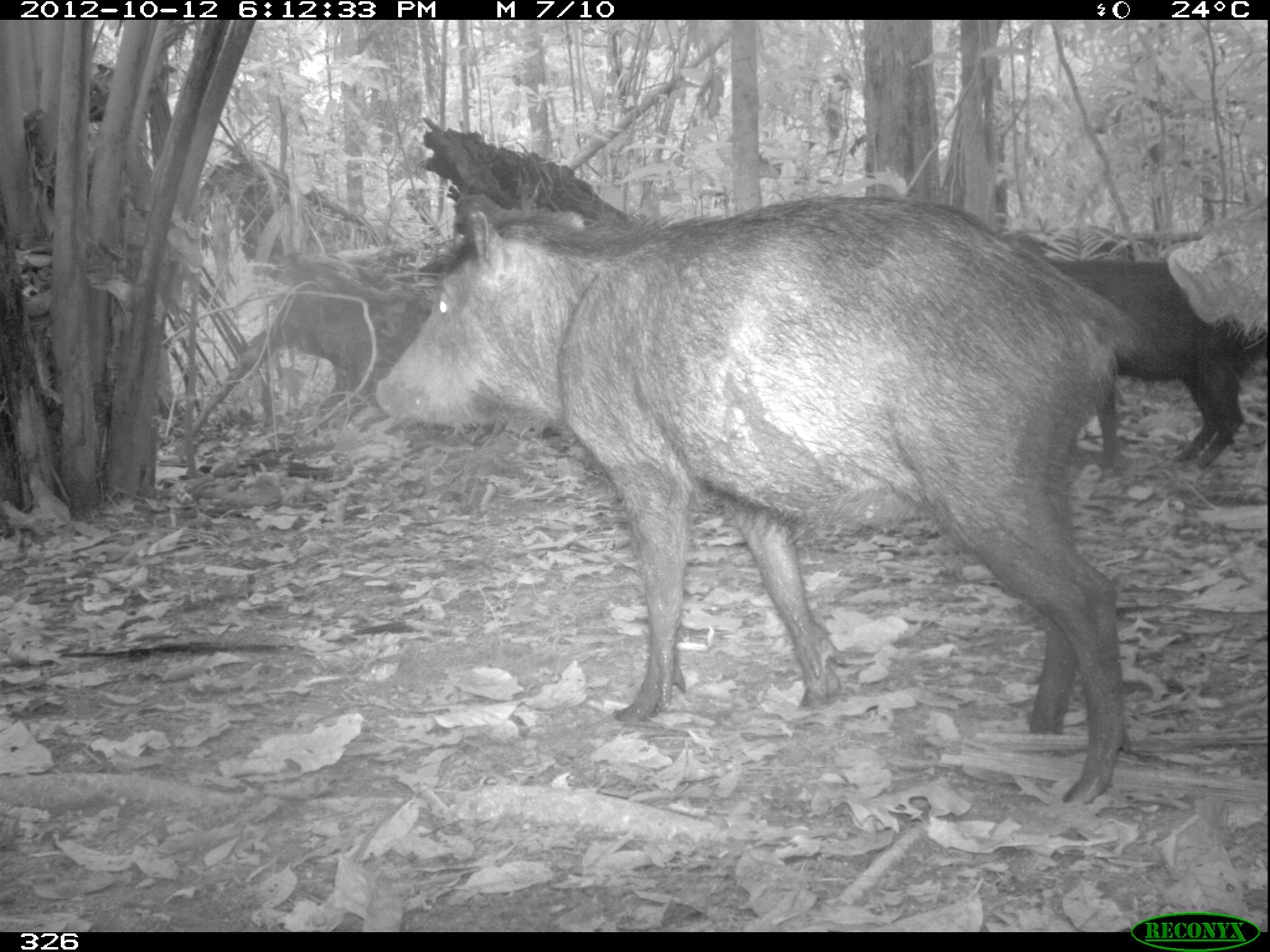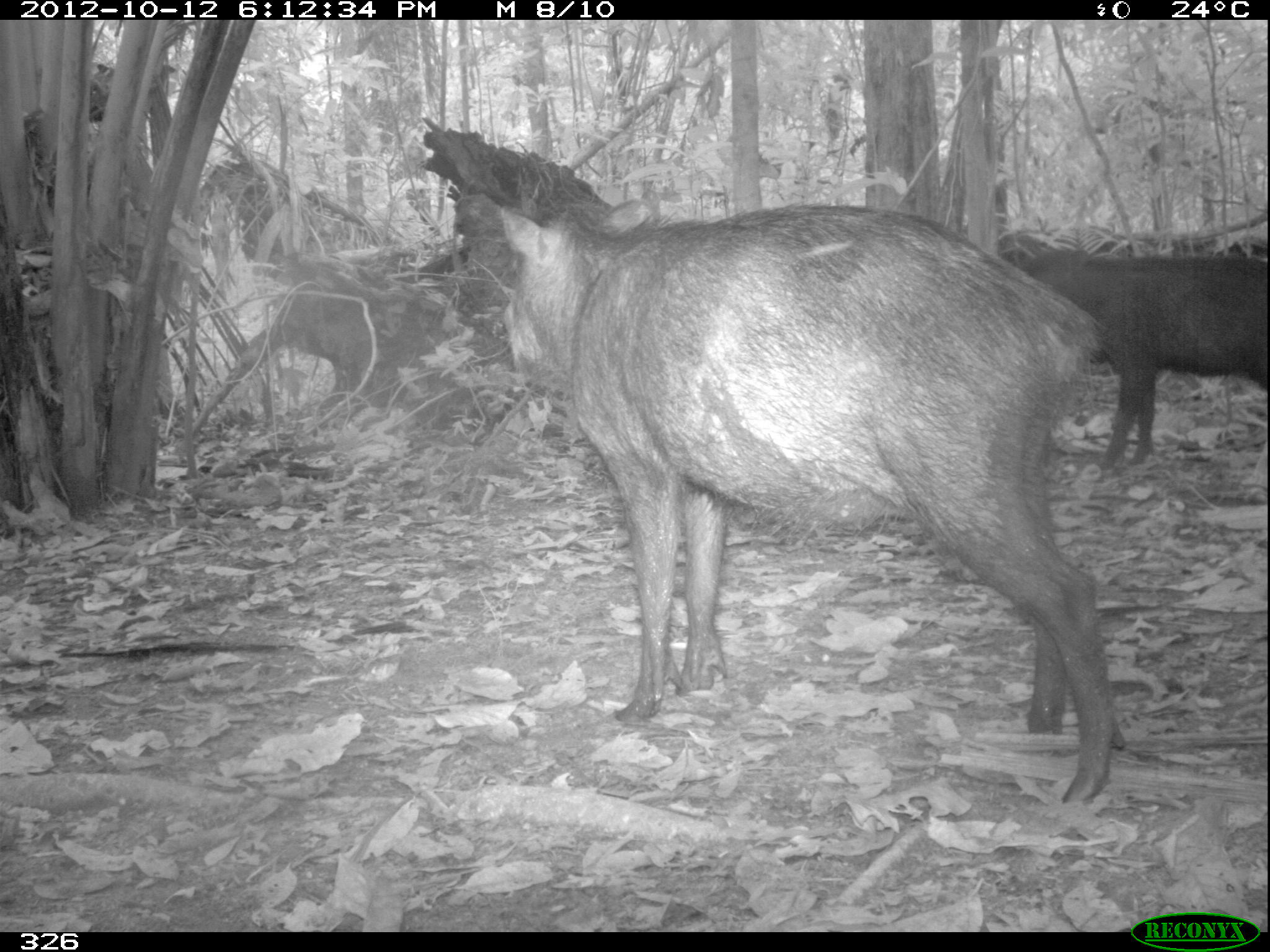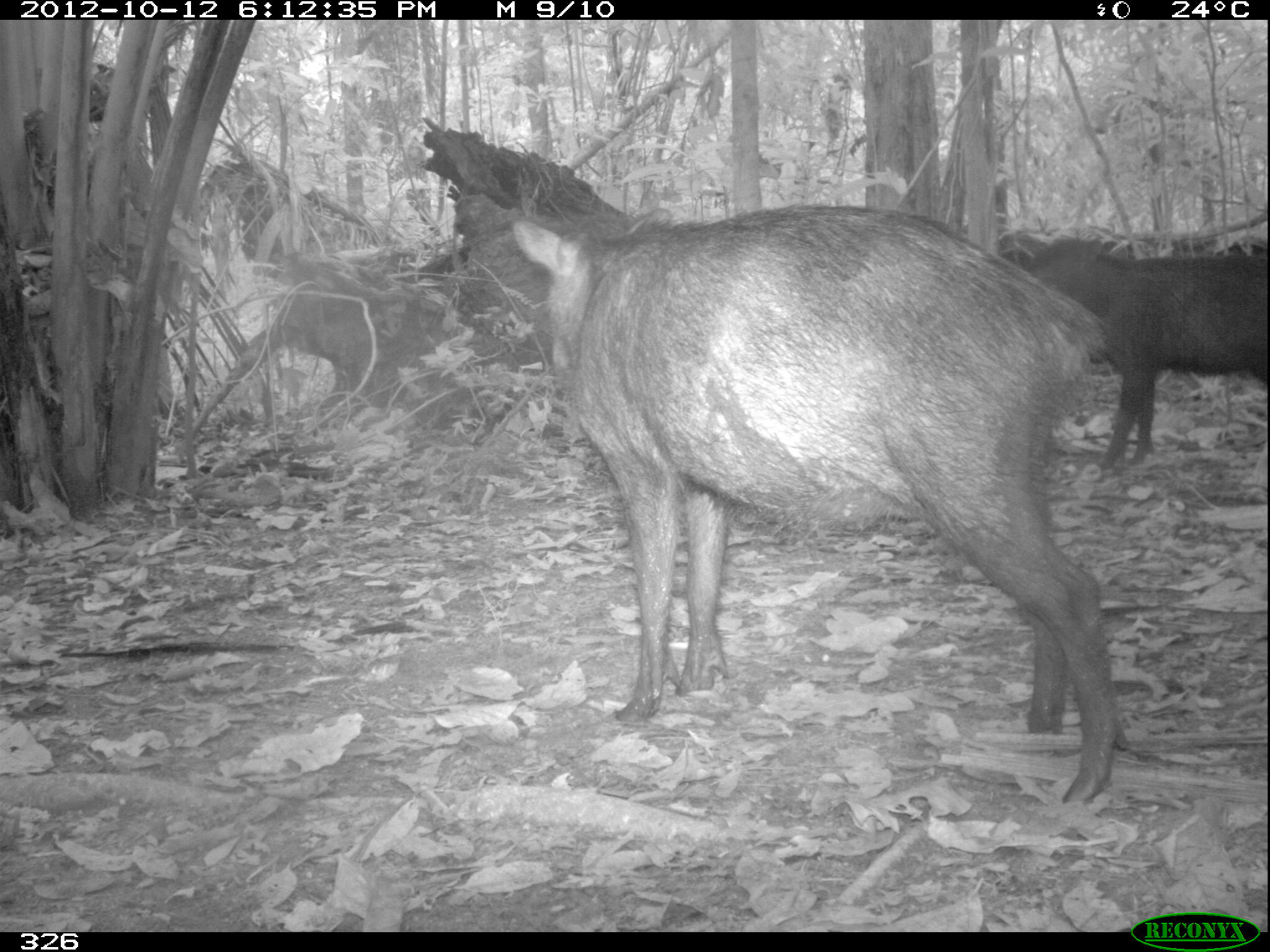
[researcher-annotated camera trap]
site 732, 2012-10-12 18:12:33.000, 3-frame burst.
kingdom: Animalia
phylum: Chordata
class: Mammalia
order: Artiodactyla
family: Tayassuidae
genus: Tayassu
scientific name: Tayassu pecari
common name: white-lipped peccary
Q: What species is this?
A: Tayassu pecari (white-lipped peccary).